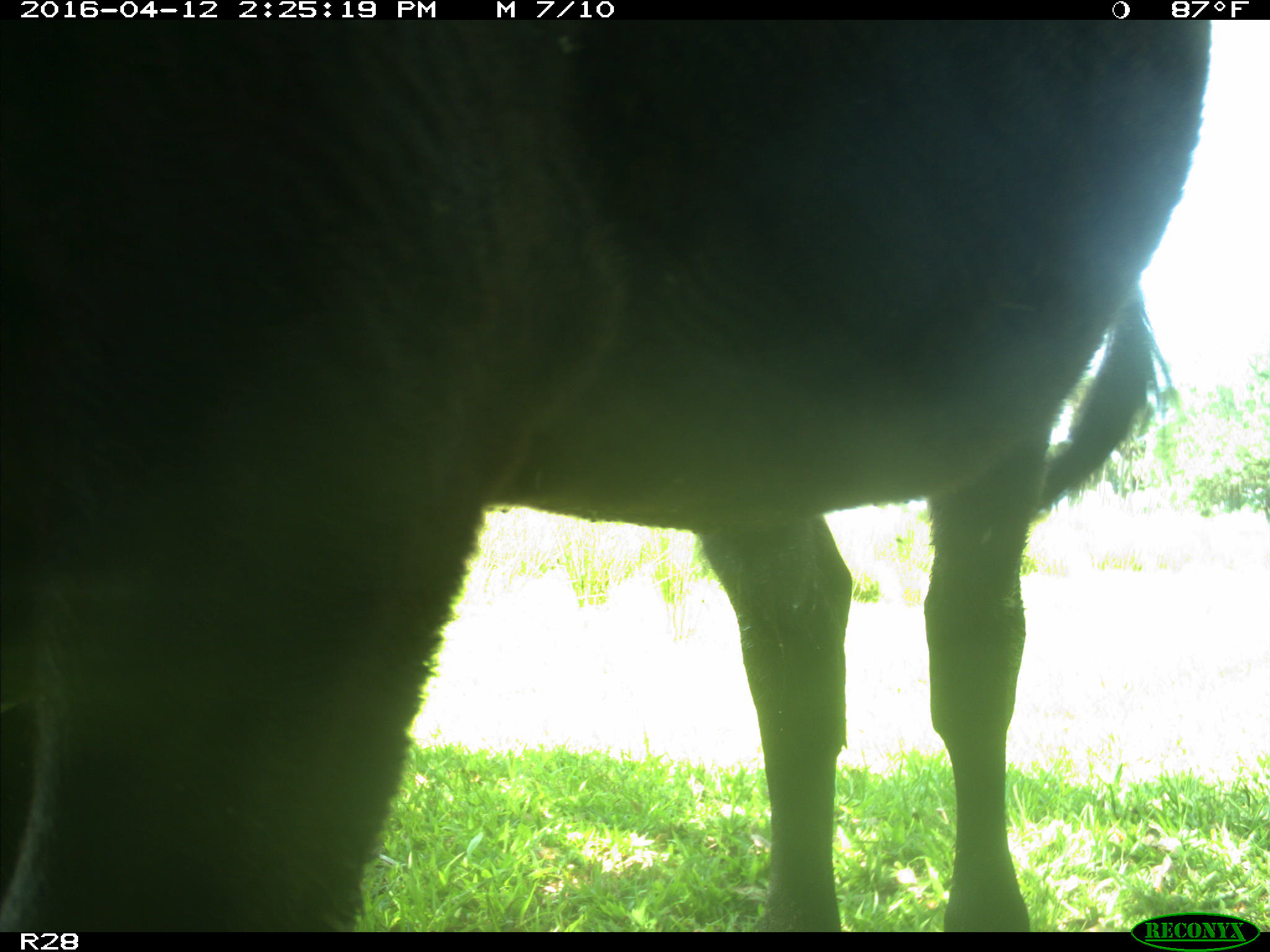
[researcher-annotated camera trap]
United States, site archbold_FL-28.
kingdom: Animalia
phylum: Chordata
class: Mammalia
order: Artiodactyla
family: Bovidae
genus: Bos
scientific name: Bos taurus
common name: domestic cow